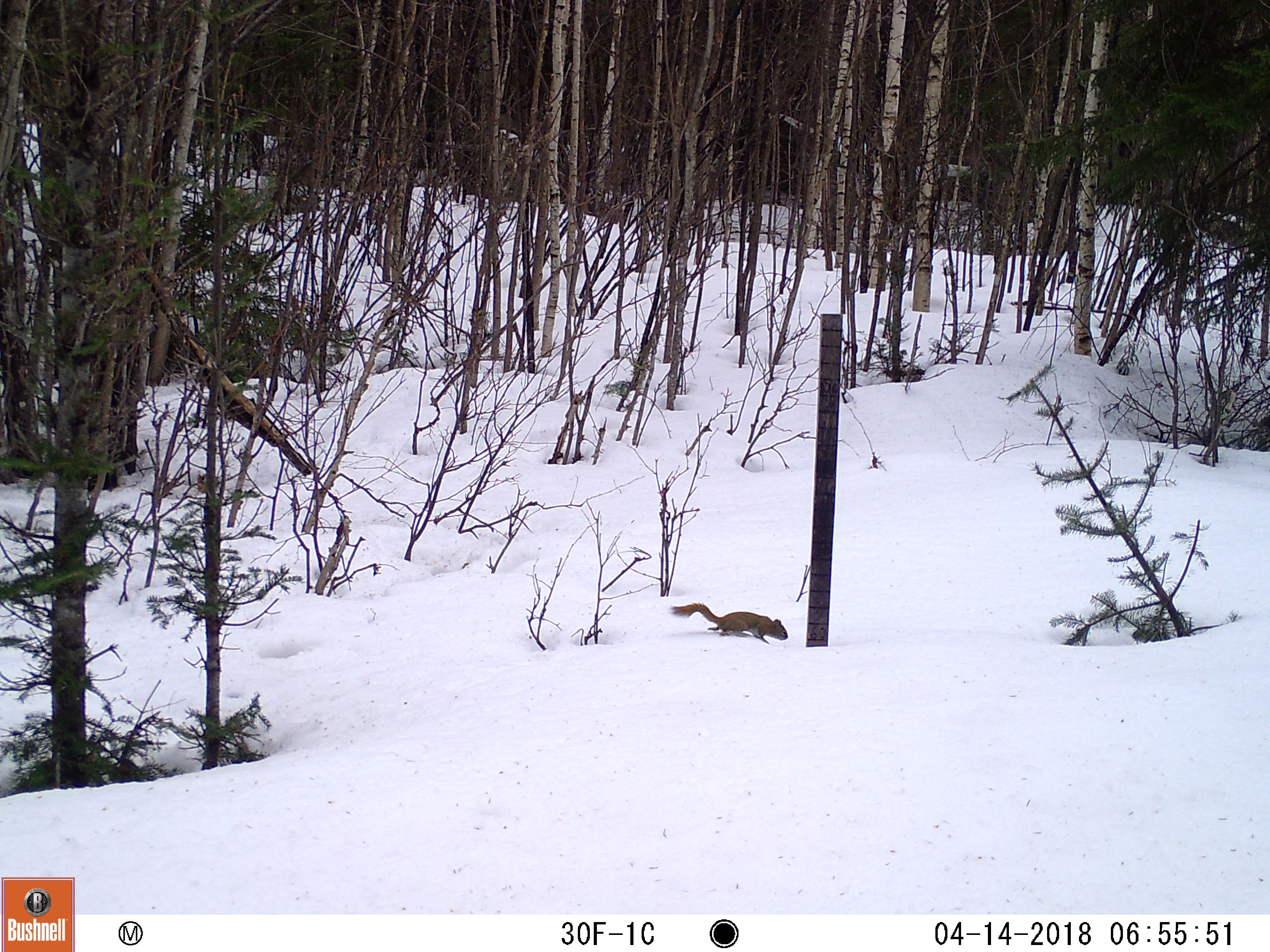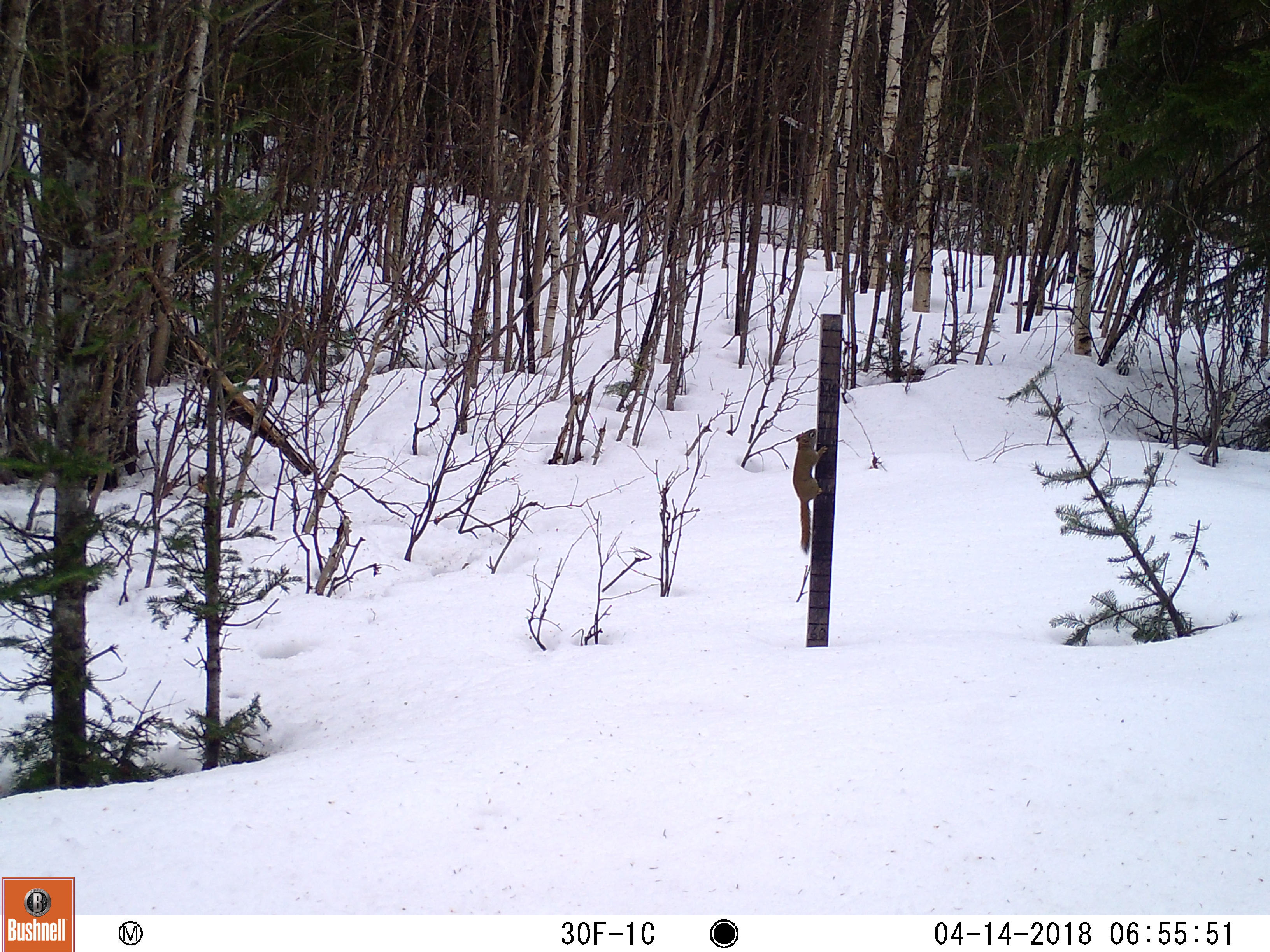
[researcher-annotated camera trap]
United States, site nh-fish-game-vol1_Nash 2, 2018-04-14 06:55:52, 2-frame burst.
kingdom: Animalia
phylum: Chordata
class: Mammalia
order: Rodentia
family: Sciuridae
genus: Tamiasciurus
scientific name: Tamiasciurus hudsonicus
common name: red squirrel